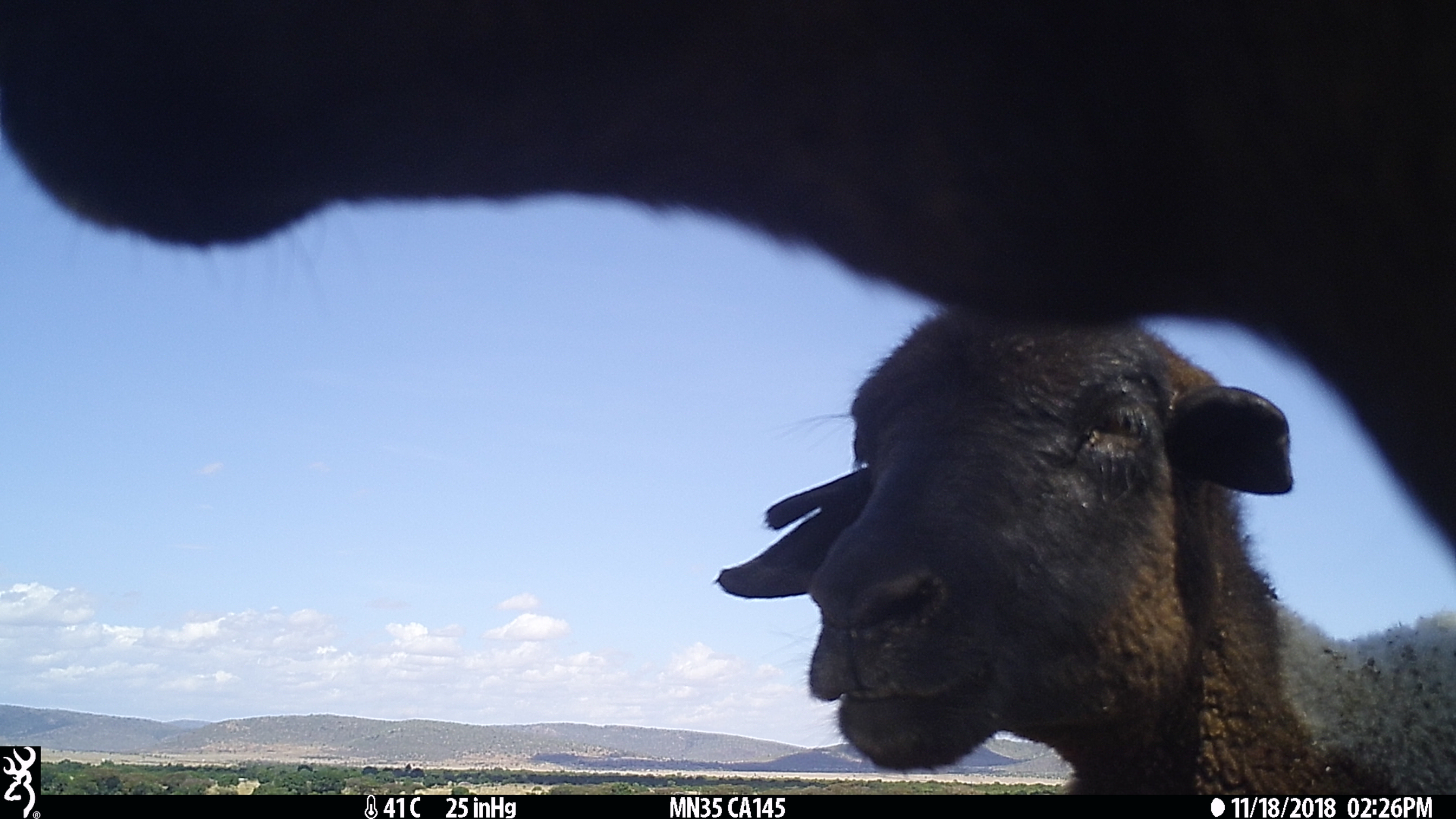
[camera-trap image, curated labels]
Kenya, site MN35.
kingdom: Animalia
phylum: Chordata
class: Mammalia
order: Artiodactyla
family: Bovidae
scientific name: Bovidae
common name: sheep or goat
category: shoat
Shoat (sheep or goat) (Bovidae).